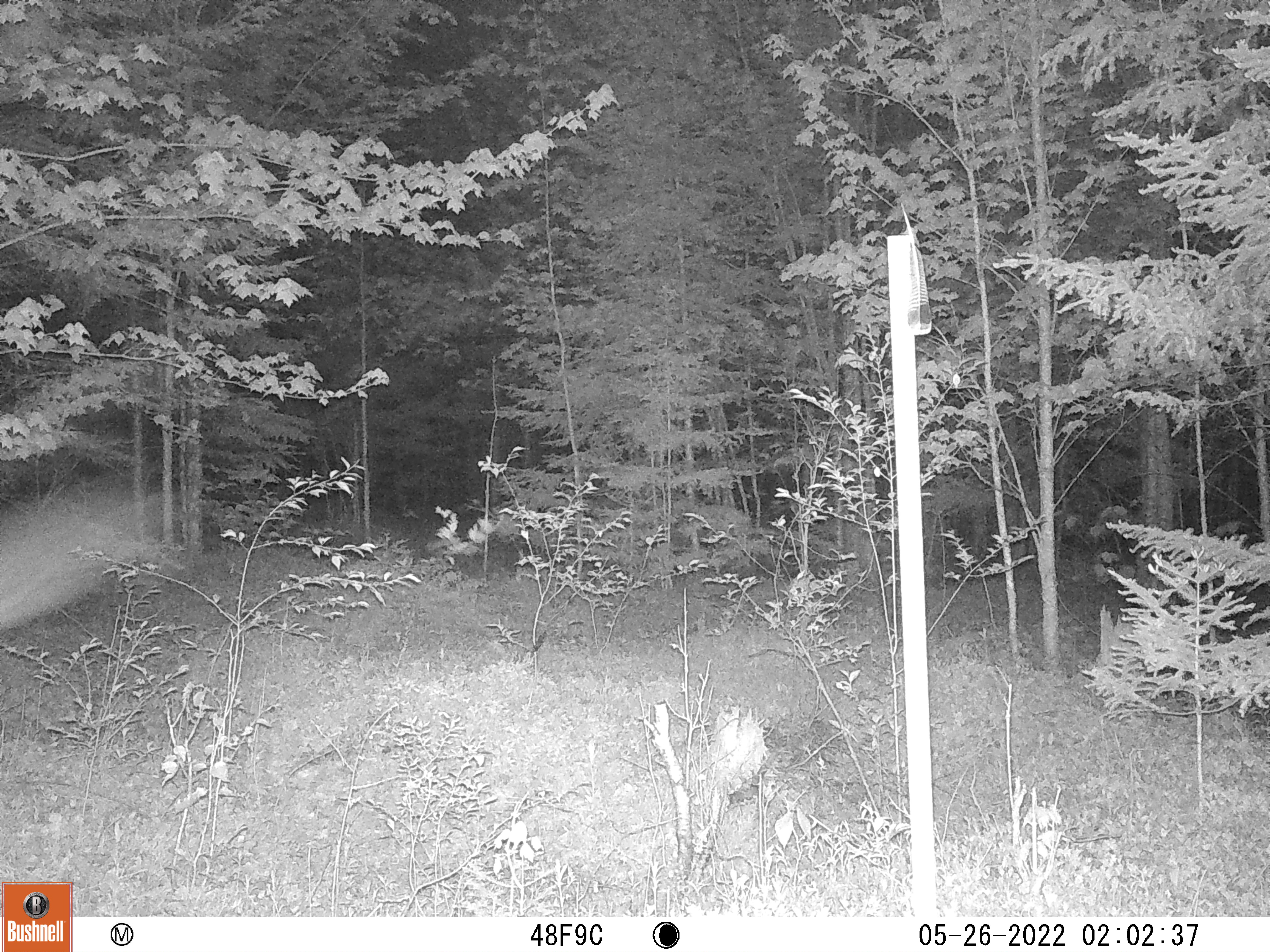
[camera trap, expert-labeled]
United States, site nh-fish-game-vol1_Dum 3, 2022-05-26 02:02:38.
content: unidentified animal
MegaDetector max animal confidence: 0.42